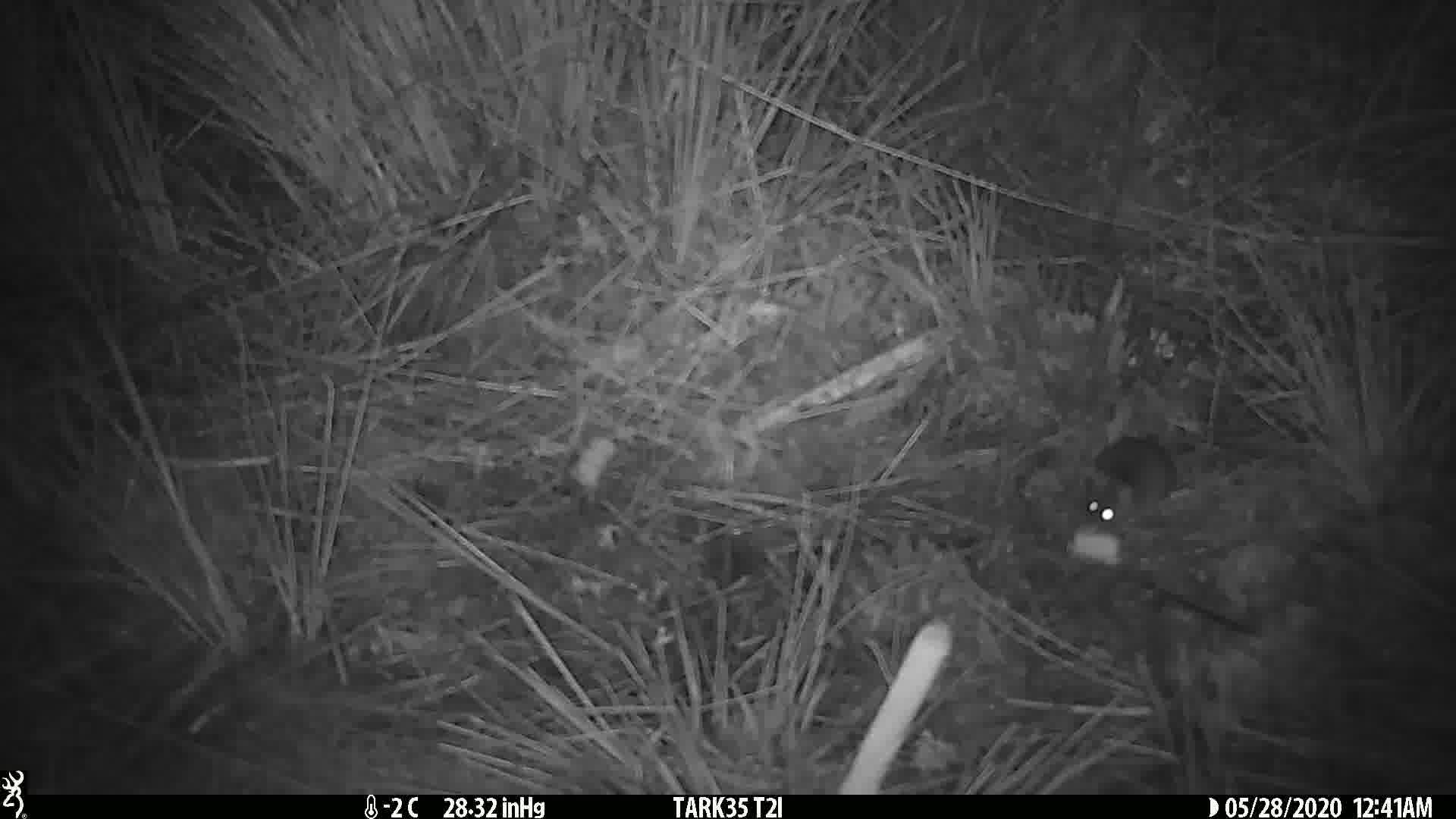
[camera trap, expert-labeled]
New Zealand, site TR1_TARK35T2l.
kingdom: Animalia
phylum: Chordata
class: Mammalia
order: Rodentia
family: Muridae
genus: Mus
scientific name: Mus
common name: mouse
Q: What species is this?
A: Mouse (Mus).